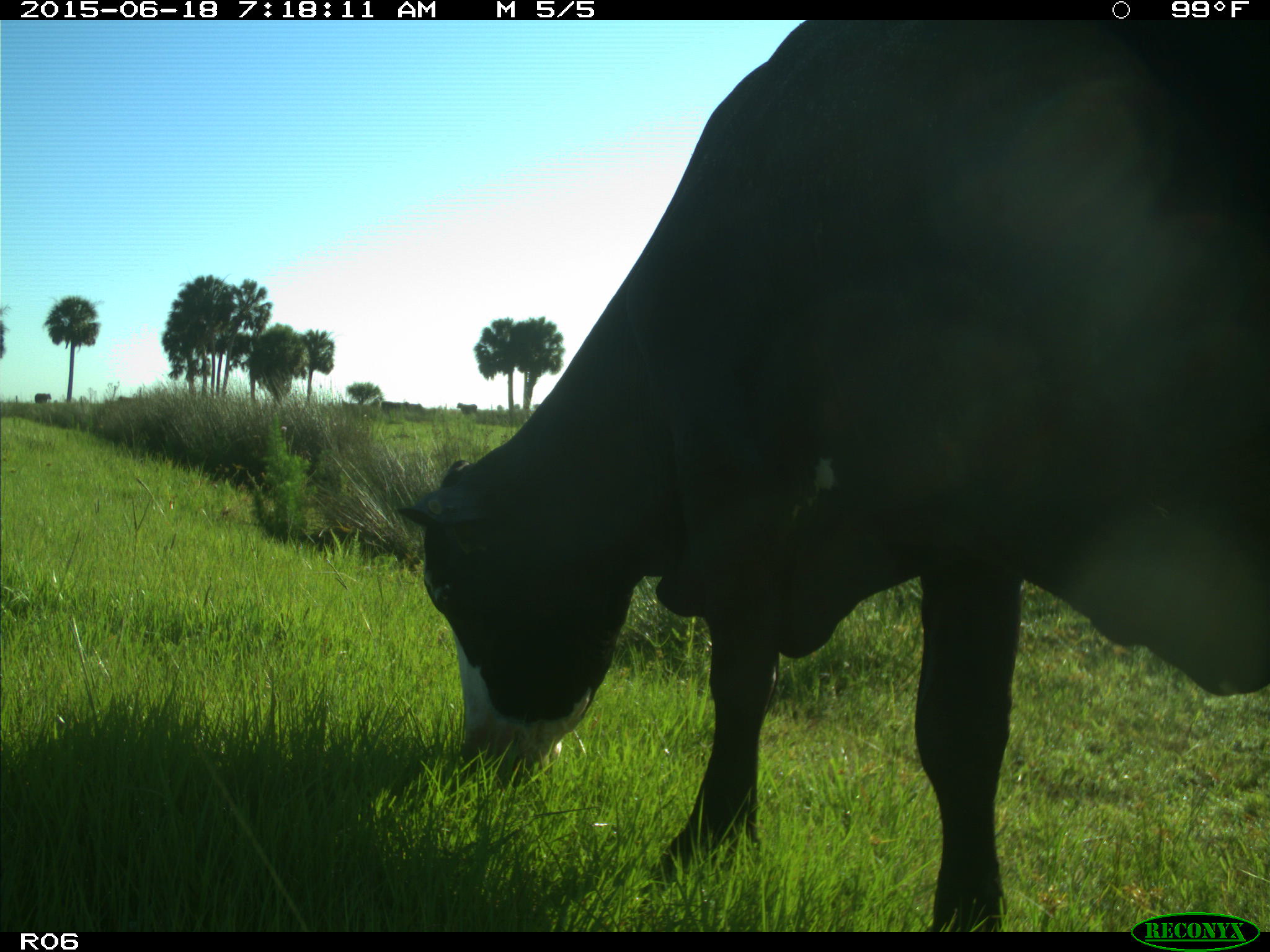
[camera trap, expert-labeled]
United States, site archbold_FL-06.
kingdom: Animalia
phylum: Chordata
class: Mammalia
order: Artiodactyla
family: Bovidae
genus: Bos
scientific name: Bos taurus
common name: domestic cow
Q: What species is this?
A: Bos taurus (domestic cow).